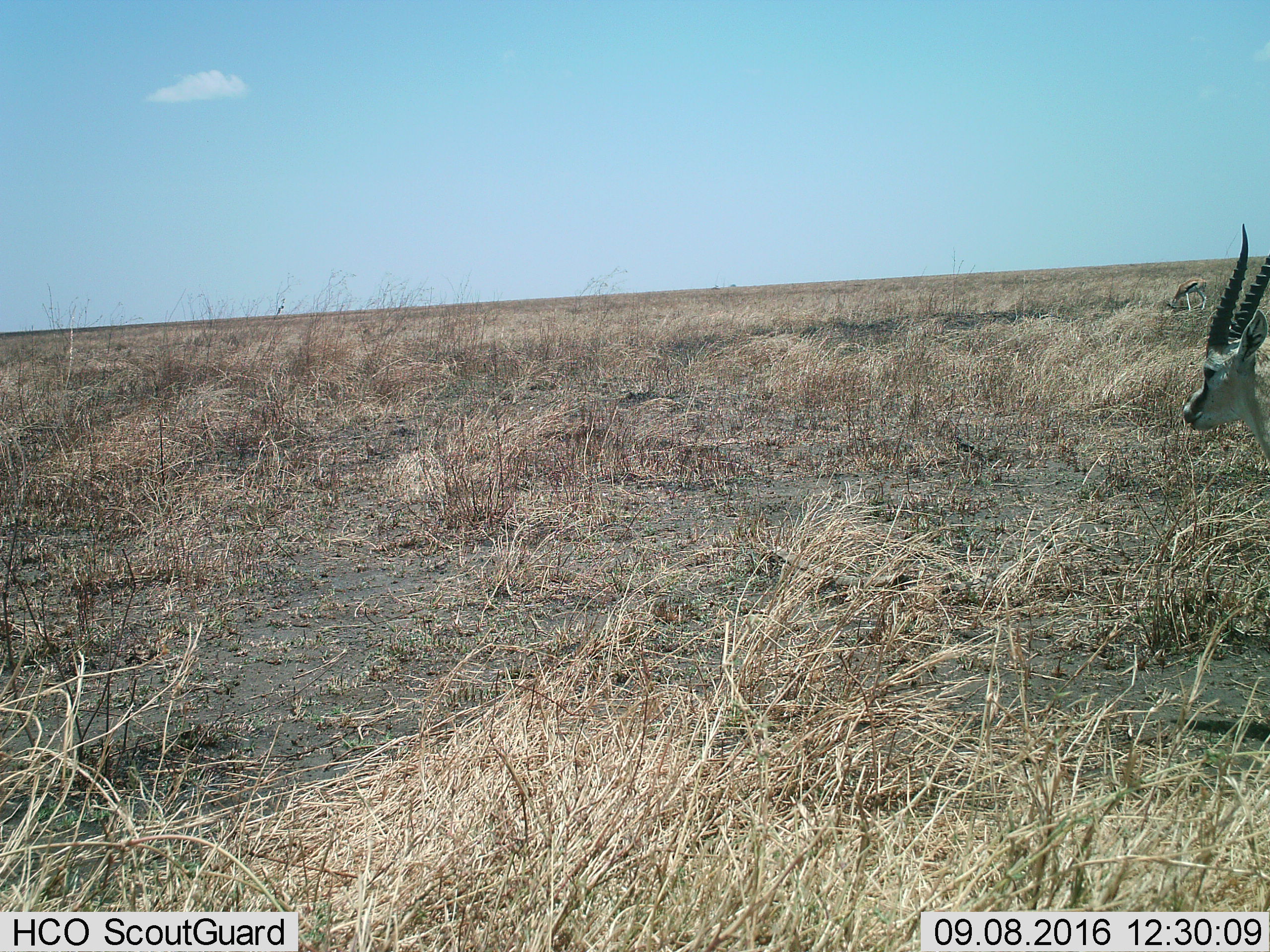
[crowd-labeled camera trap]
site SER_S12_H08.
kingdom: Animalia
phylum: Chordata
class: Mammalia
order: Artiodactyla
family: Bovidae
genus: Eudorcas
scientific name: Eudorcas thomsonii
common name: thomson's gazelle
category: gazellethomsons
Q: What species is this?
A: Gazellethomsons (thomson's gazelle) (Eudorcas thomsonii).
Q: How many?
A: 1.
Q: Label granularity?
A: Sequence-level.